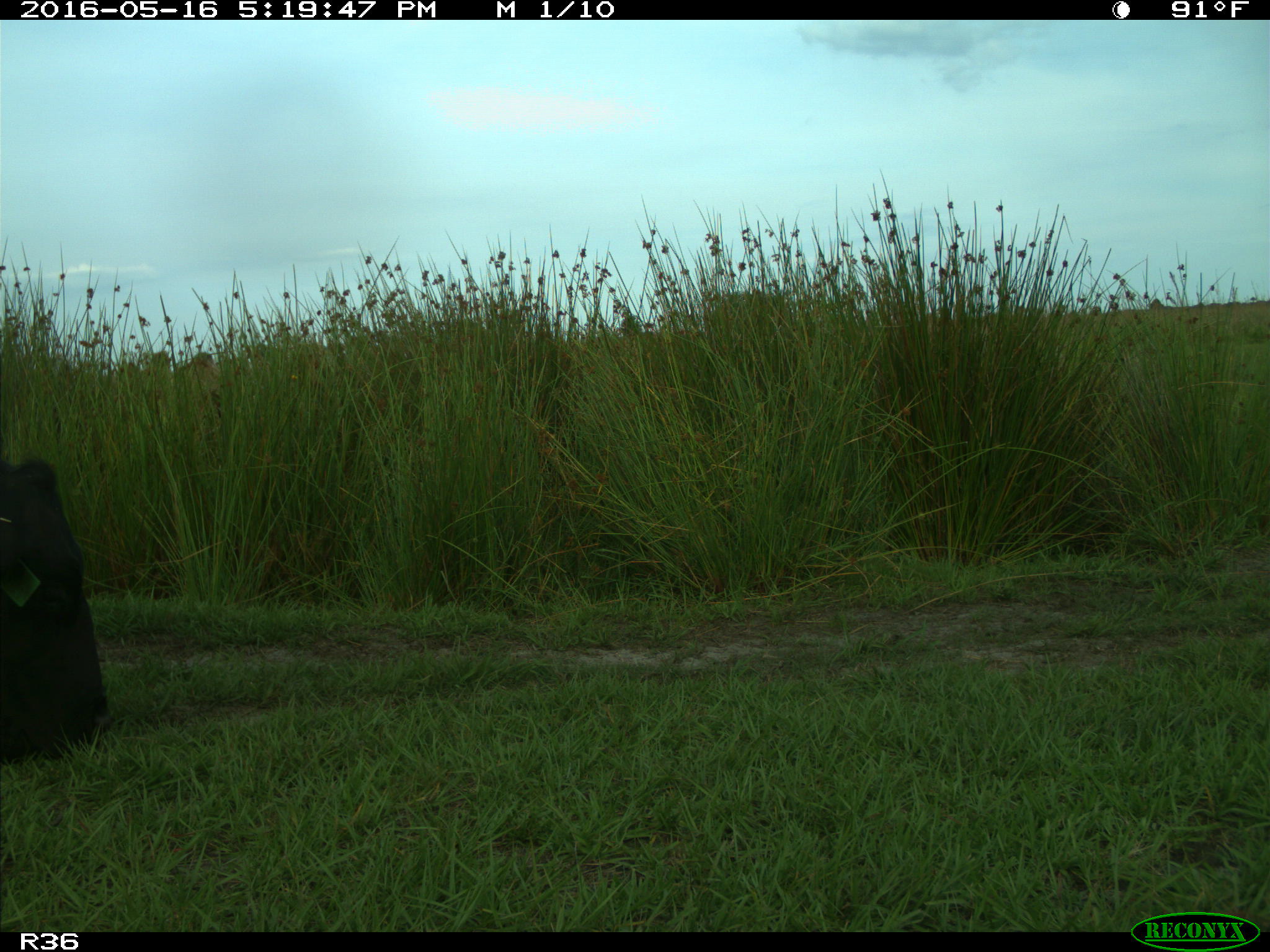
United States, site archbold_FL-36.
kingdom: Animalia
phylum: Chordata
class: Mammalia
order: Artiodactyla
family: Bovidae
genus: Bos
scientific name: Bos taurus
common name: domestic cow